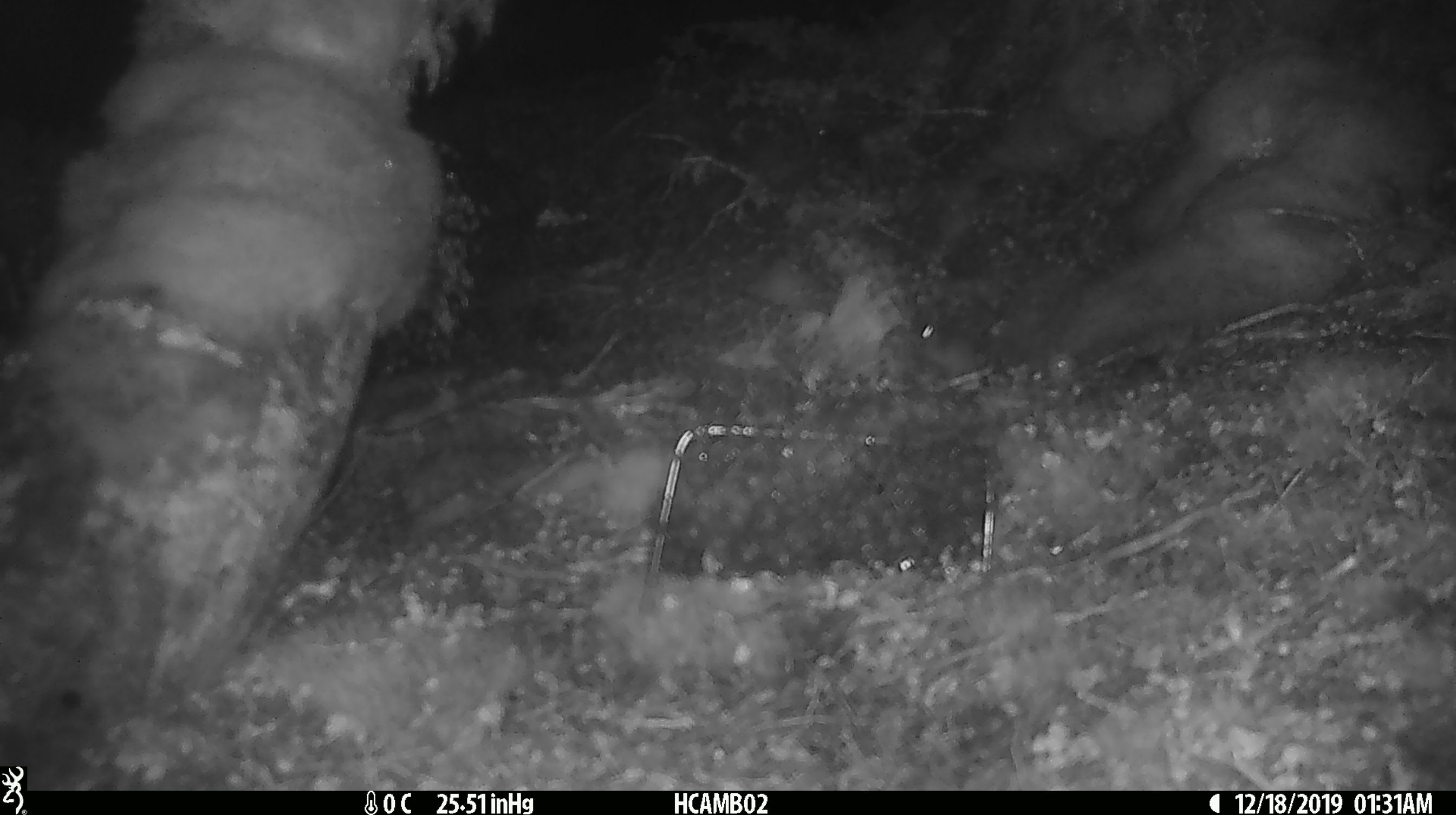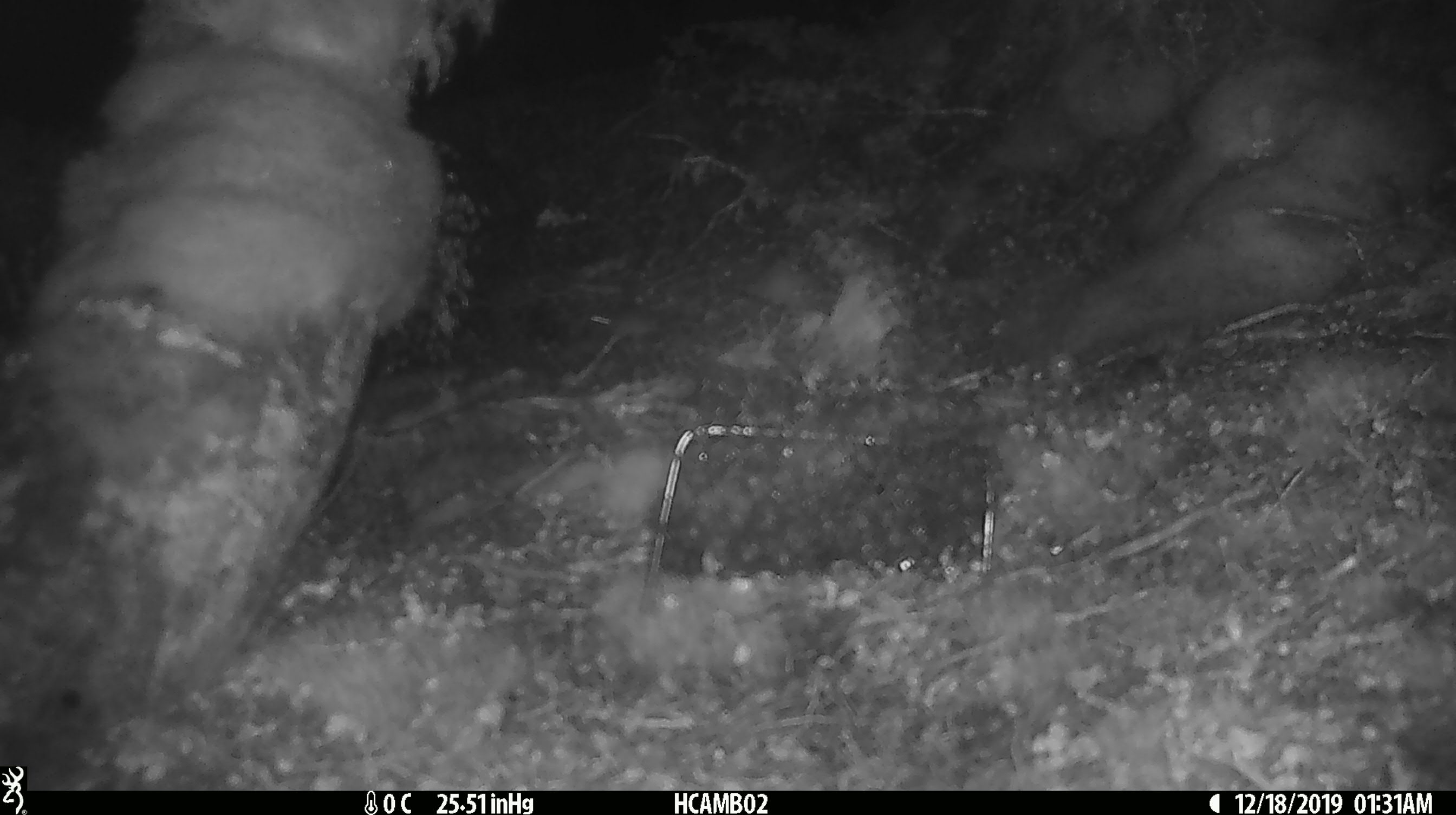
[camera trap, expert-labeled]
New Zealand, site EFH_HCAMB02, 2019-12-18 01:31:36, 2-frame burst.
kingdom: Animalia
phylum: Chordata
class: Mammalia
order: Rodentia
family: Muridae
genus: Mus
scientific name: Mus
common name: mouse